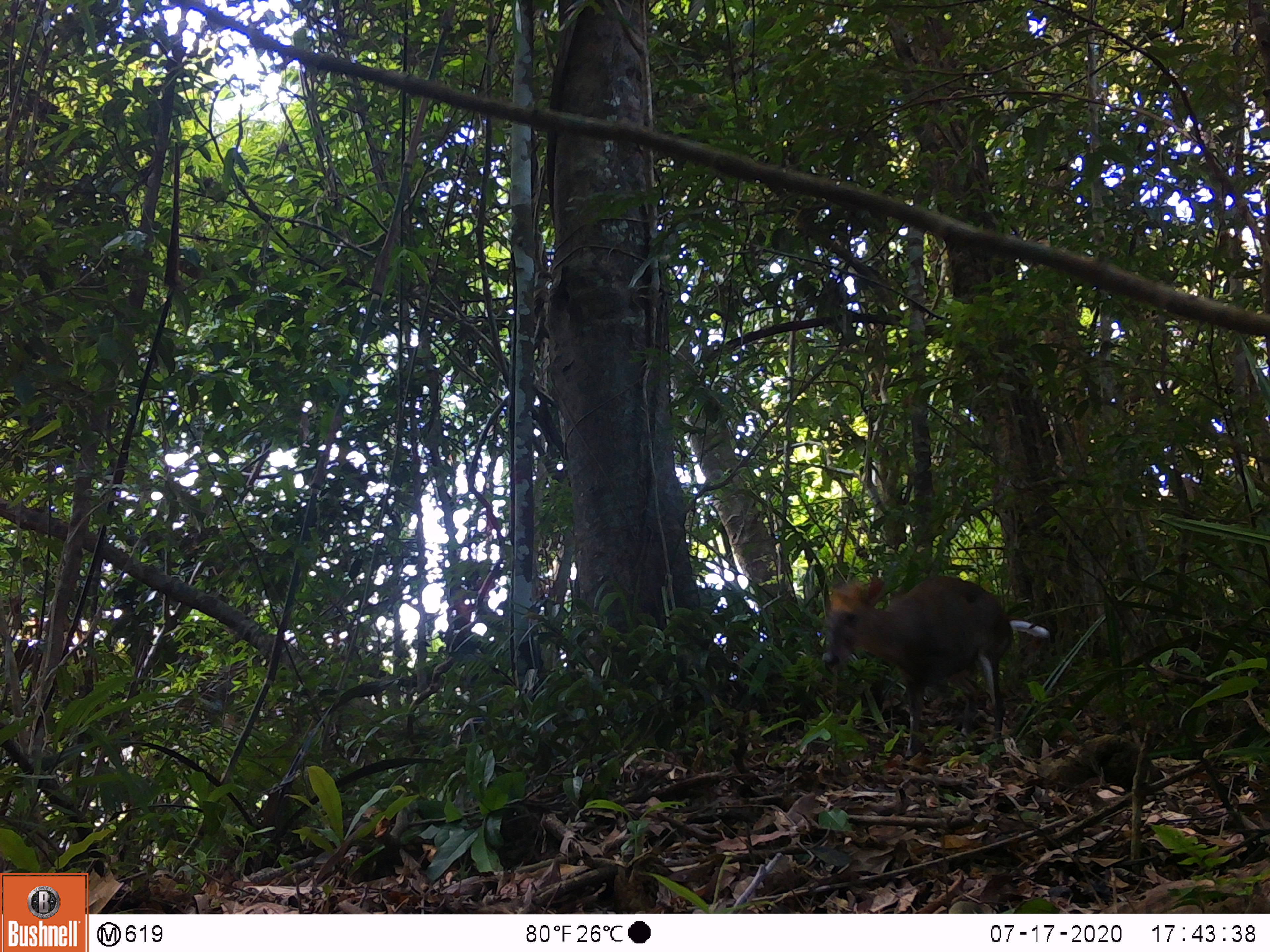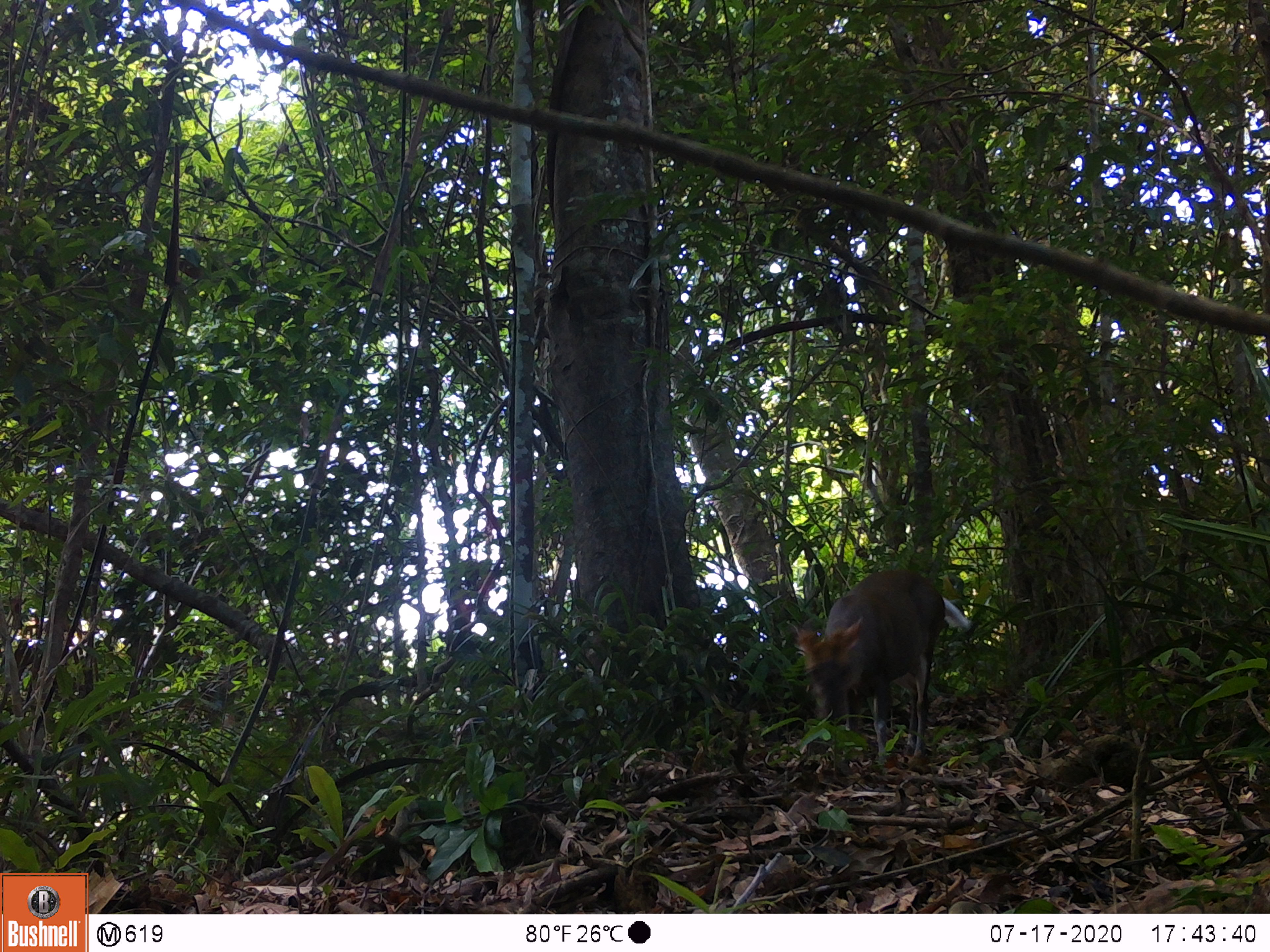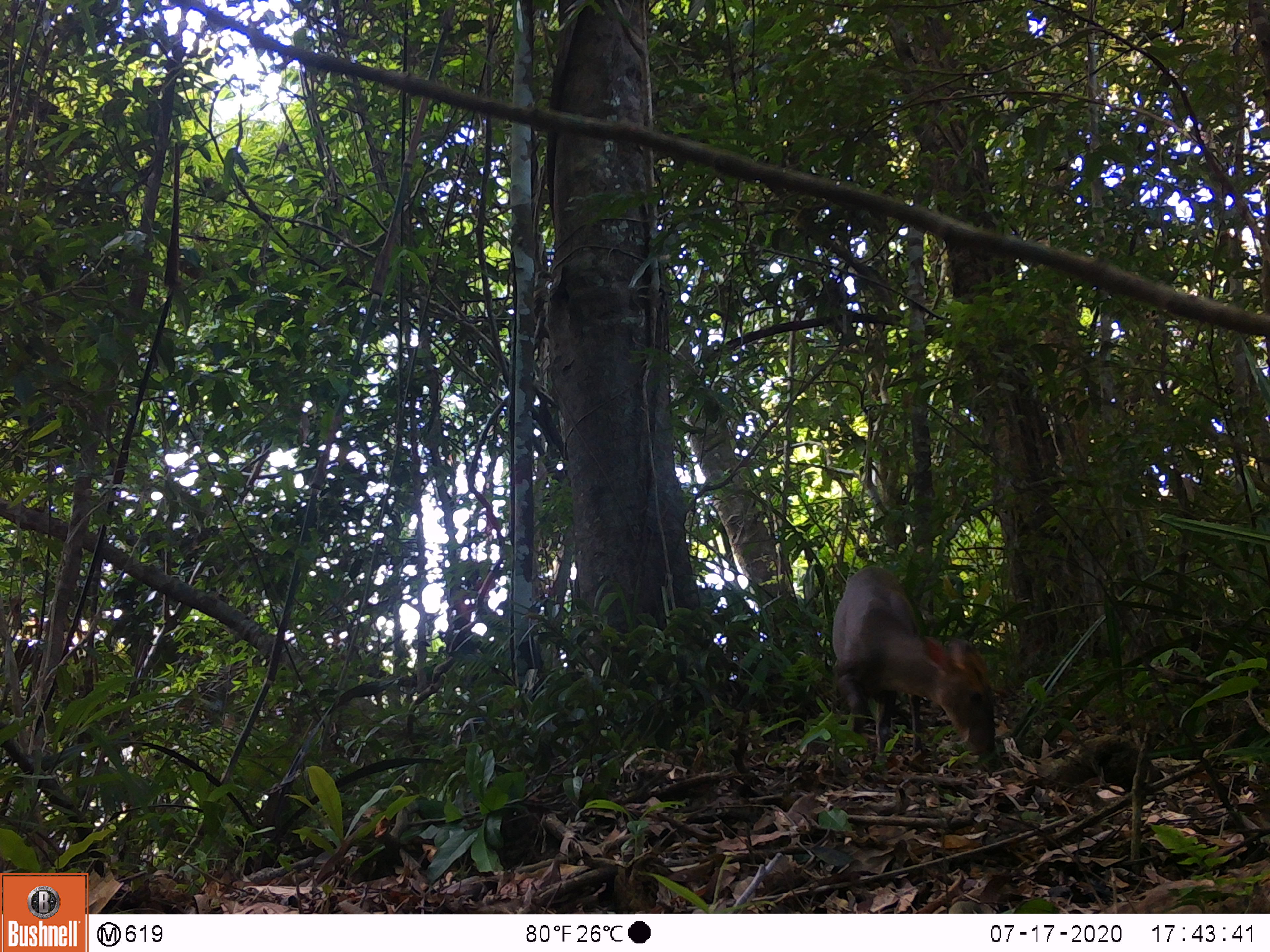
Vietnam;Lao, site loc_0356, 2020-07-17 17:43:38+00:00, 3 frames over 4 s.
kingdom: Animalia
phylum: Chordata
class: Mammalia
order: Artiodactyla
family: Cervidae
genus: Muntiacus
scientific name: Muntiacus rooseveltorum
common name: roosevelt's muntjac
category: roosevelts muntjac group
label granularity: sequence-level